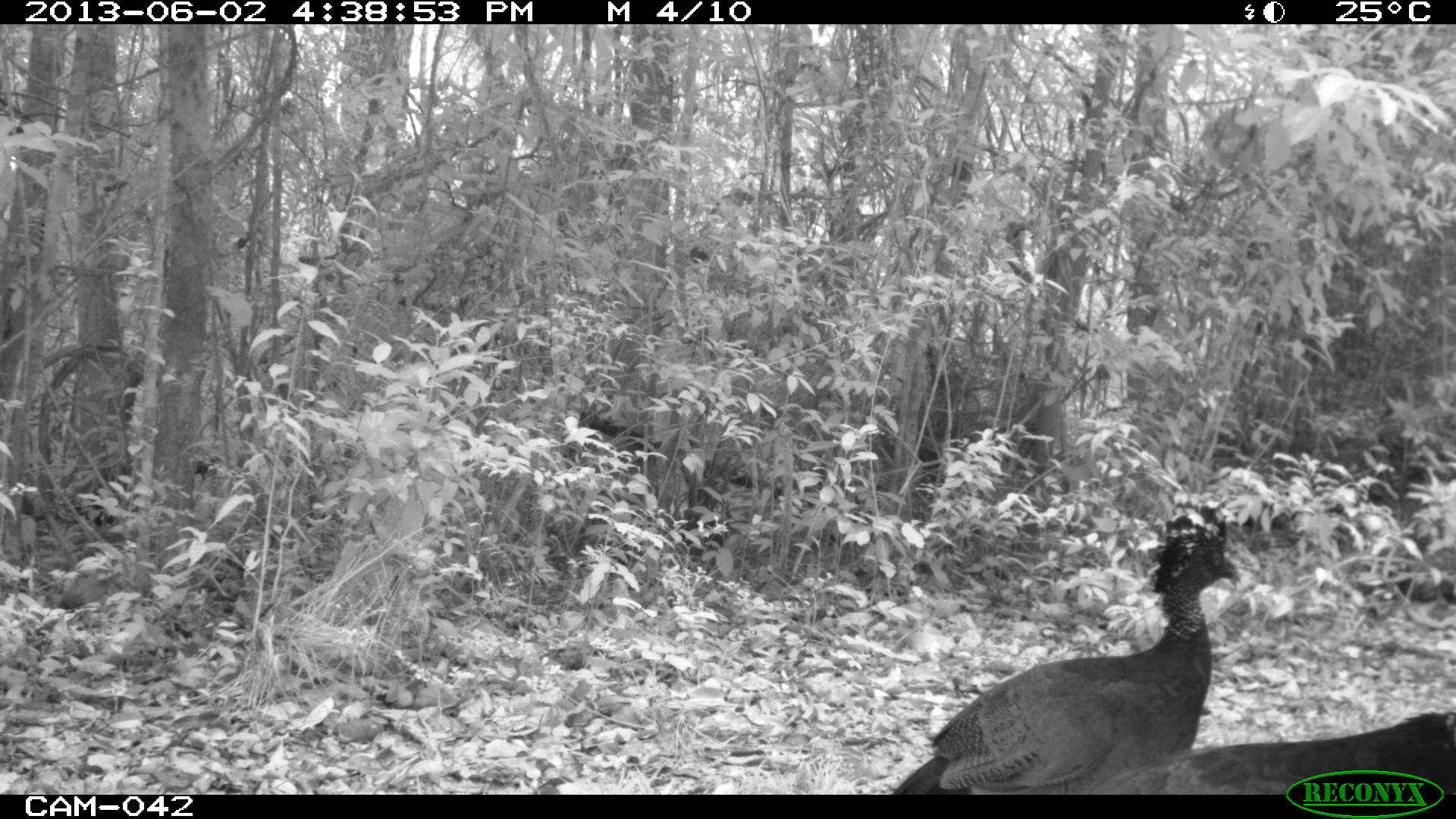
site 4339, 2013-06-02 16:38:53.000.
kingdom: Animalia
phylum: Chordata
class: Aves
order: Galliformes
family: Cracidae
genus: Crax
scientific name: Crax rubra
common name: great curassow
Crax rubra (great curassow), count 3, sex female.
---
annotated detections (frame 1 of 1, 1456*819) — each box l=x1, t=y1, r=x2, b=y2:
crax rubra: l=892, t=503, r=1240, b=794; l=1084, t=710, r=1456, b=794